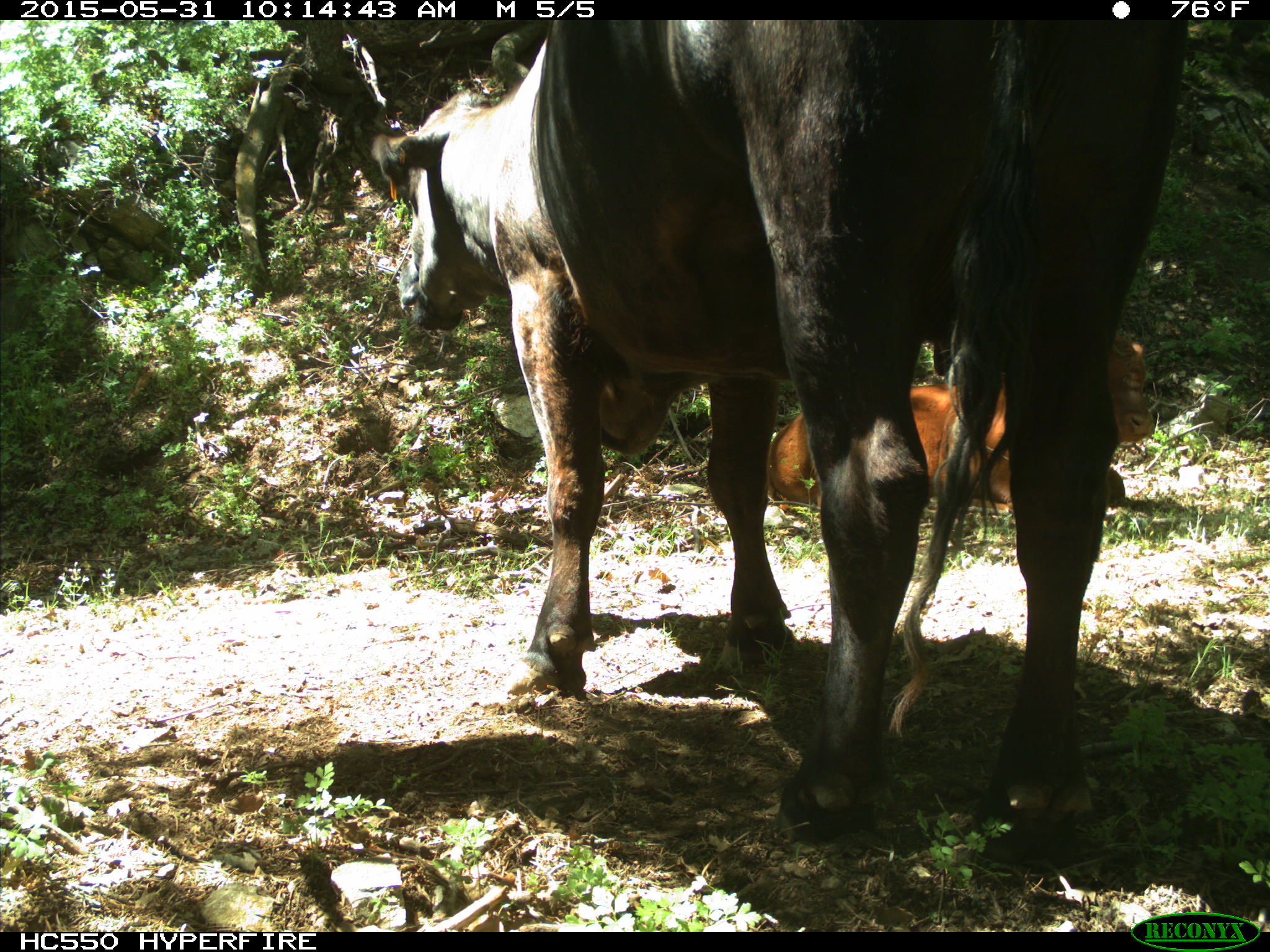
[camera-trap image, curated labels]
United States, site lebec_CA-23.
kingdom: Animalia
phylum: Chordata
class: Mammalia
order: Artiodactyla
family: Bovidae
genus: Bos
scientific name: Bos taurus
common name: domestic cow